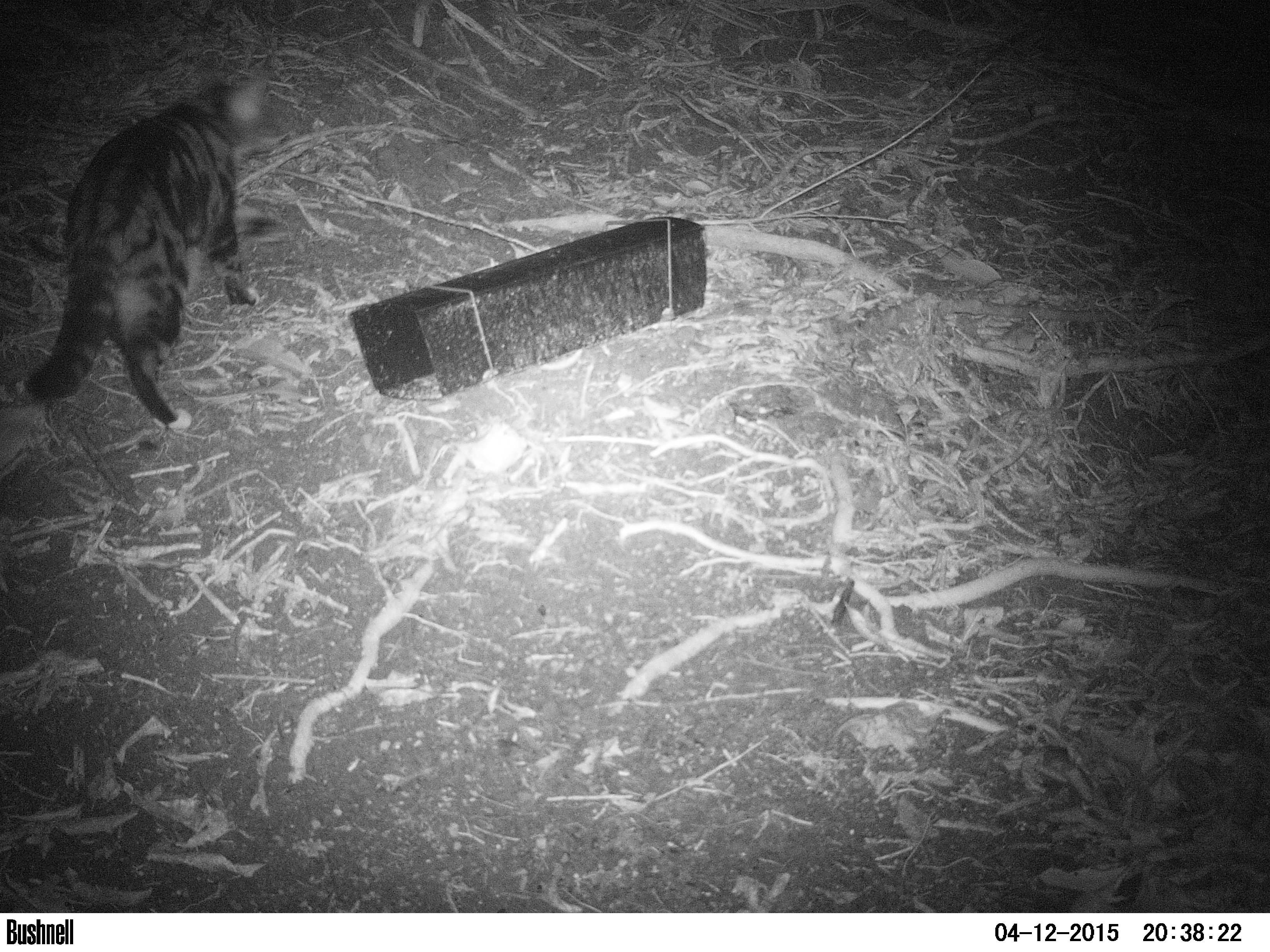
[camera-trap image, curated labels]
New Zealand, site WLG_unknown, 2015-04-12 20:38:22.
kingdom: Animalia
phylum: Chordata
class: Mammalia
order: Carnivora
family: Felidae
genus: Felis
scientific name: Felis catus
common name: domestic cat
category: cat